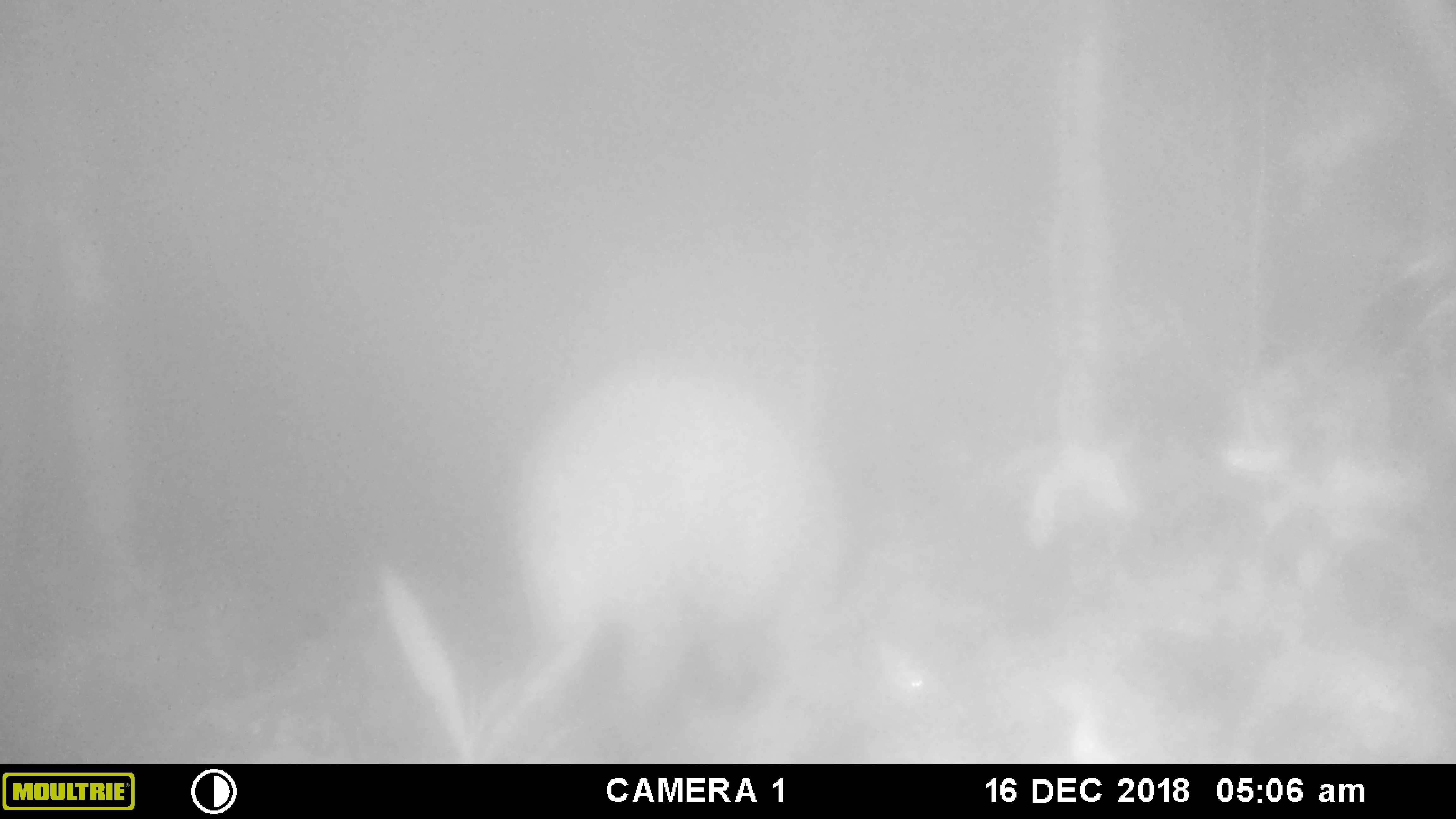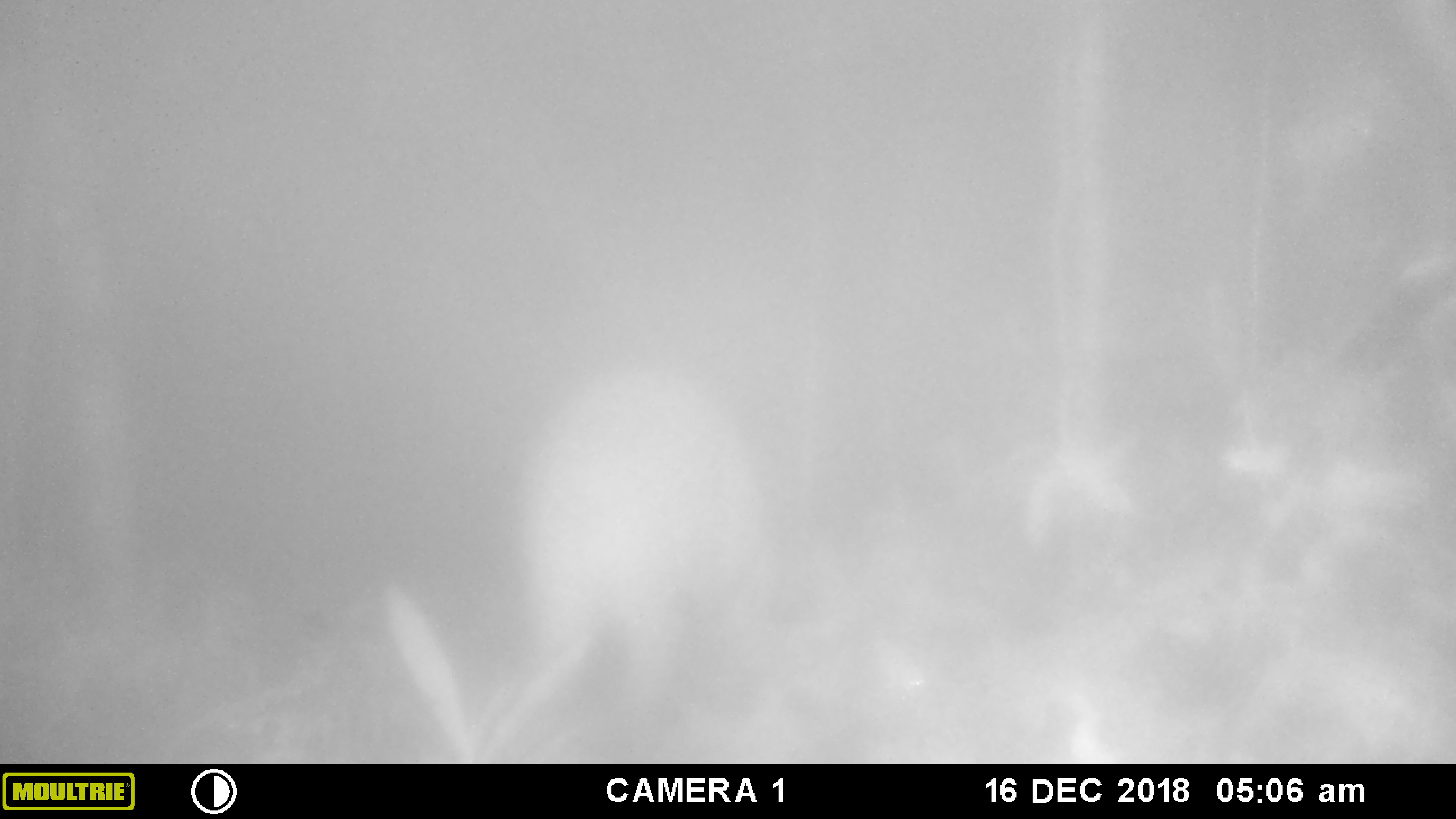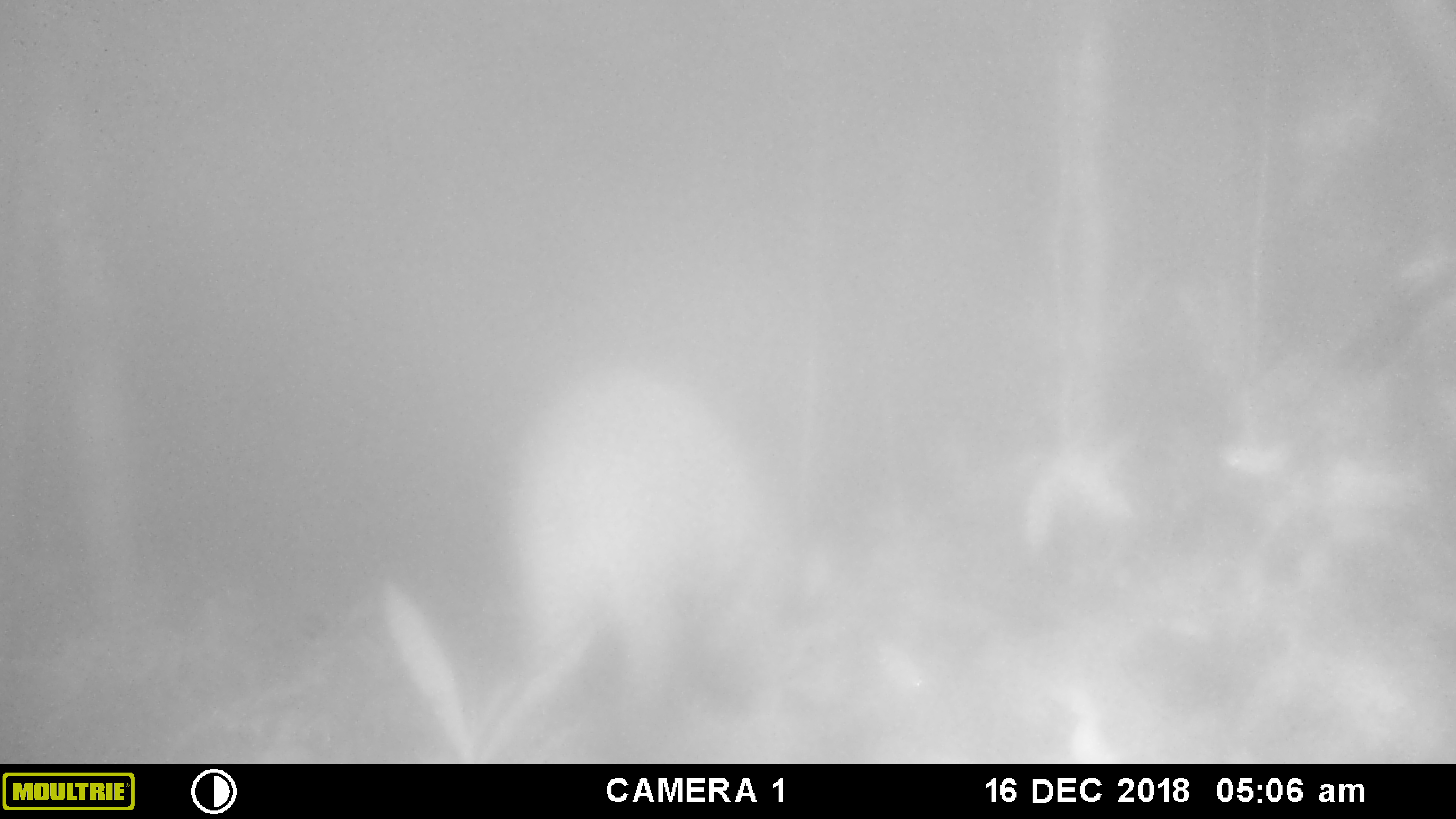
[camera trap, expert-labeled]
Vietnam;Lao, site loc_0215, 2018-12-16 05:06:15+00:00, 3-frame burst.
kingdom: Animalia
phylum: Chordata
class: Mammalia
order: Artiodactyla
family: Suidae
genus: Sus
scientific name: Sus scrofa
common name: eurasian wild pig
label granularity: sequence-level